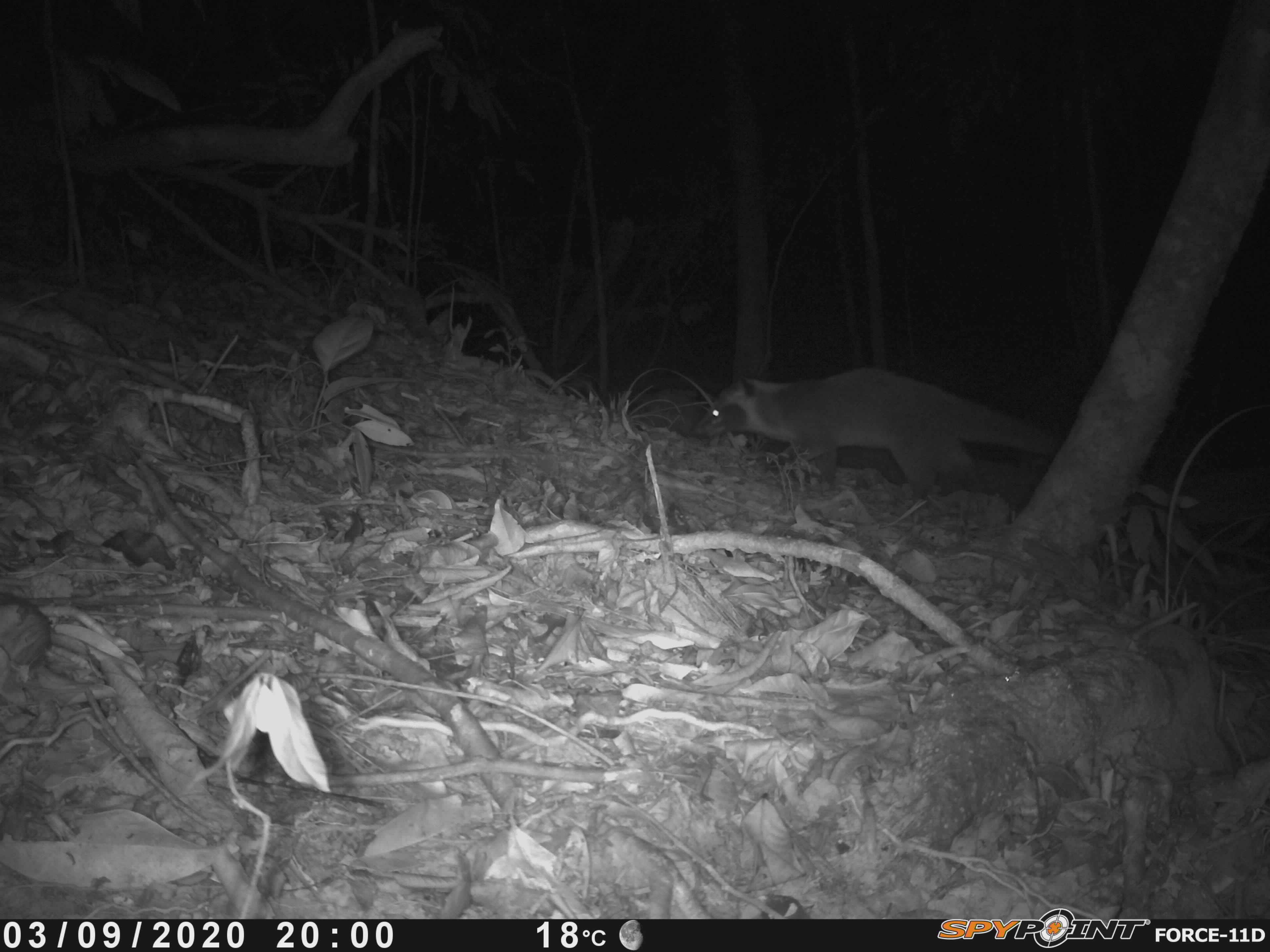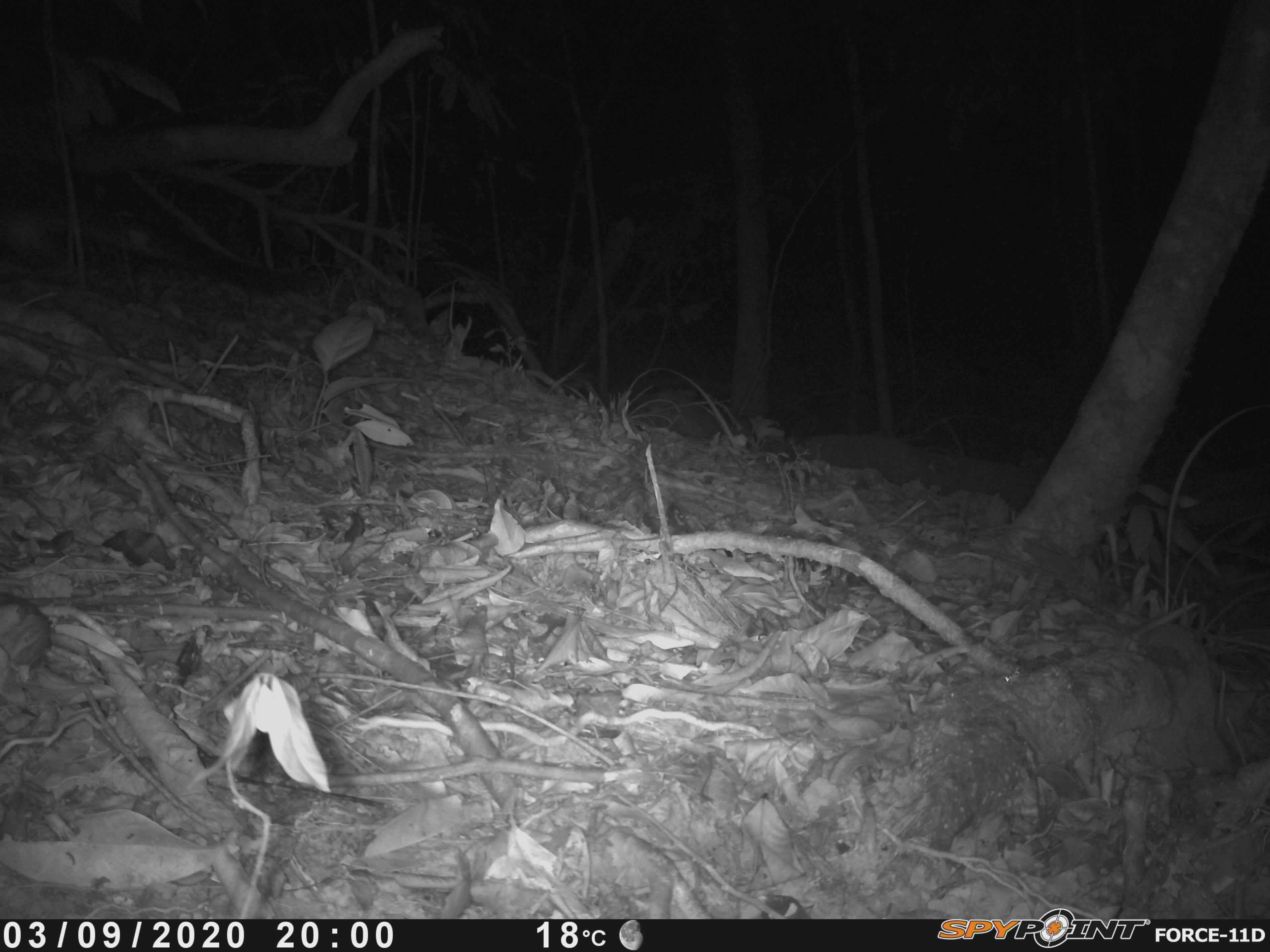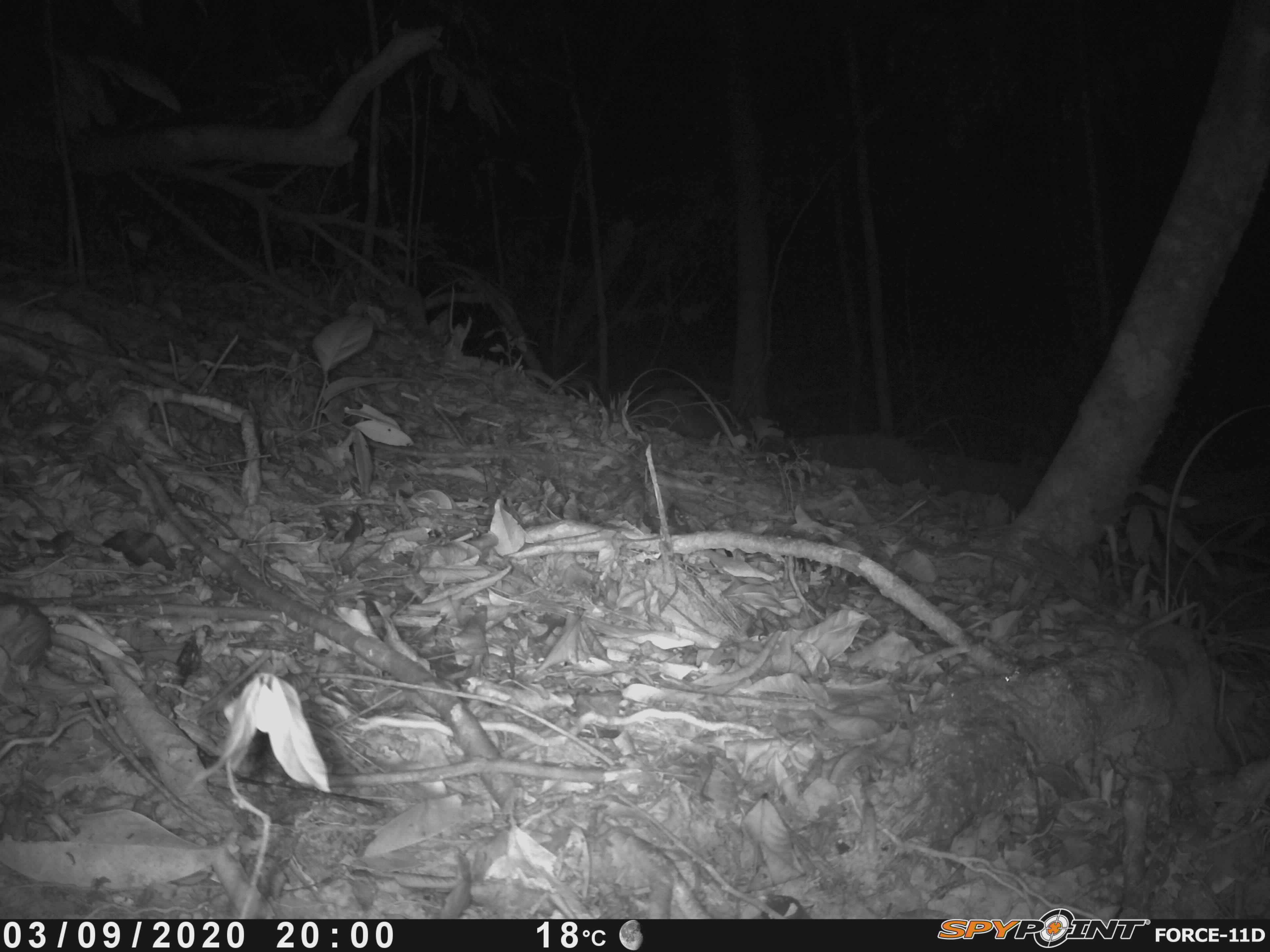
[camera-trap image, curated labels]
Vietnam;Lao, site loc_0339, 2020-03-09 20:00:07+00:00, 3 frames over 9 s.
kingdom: Animalia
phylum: Chordata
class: Mammalia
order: Carnivora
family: Viverridae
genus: Paguma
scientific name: Paguma larvata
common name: masked palm civet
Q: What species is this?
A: Masked palm civet (Paguma larvata).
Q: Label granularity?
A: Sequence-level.